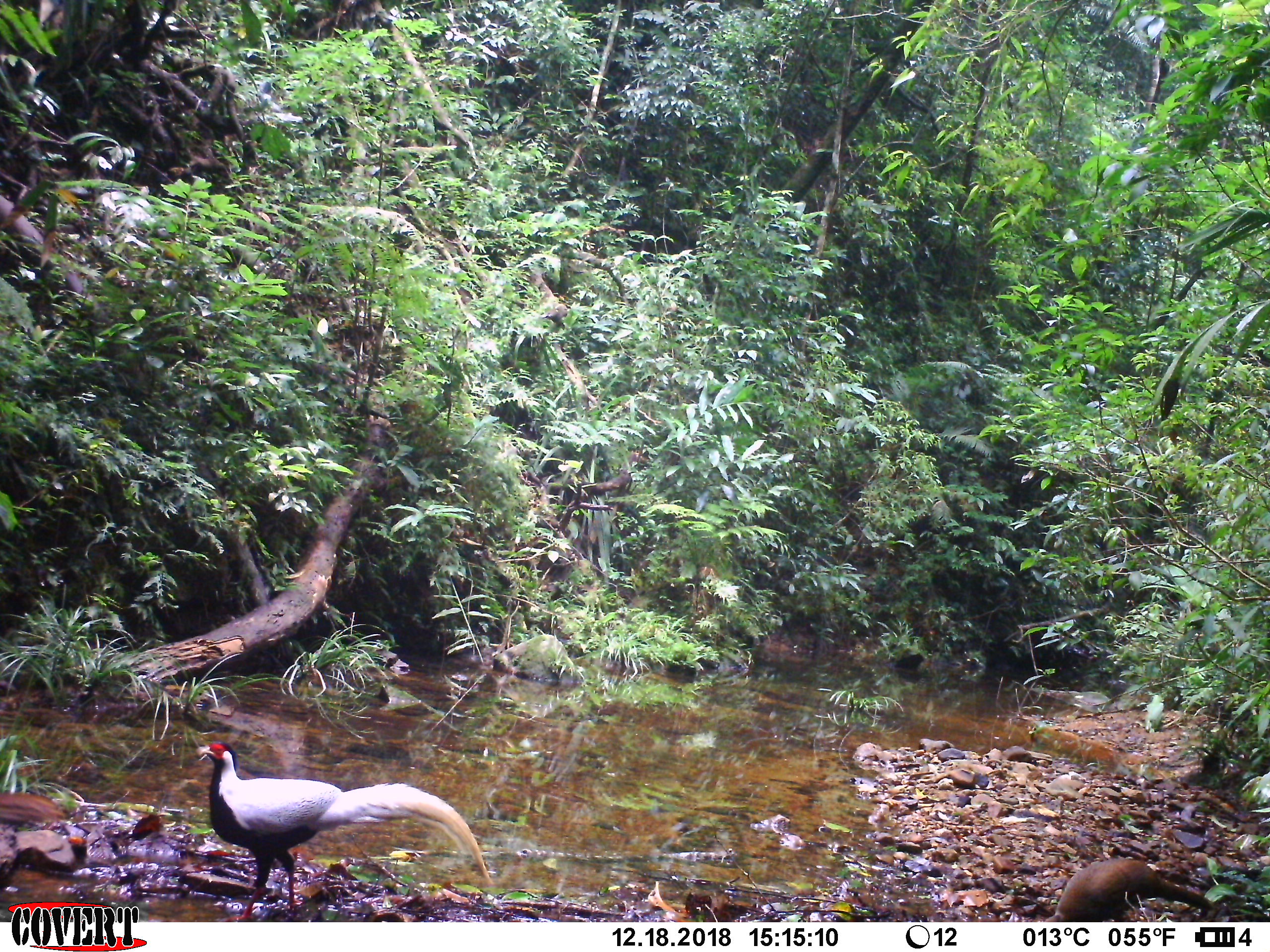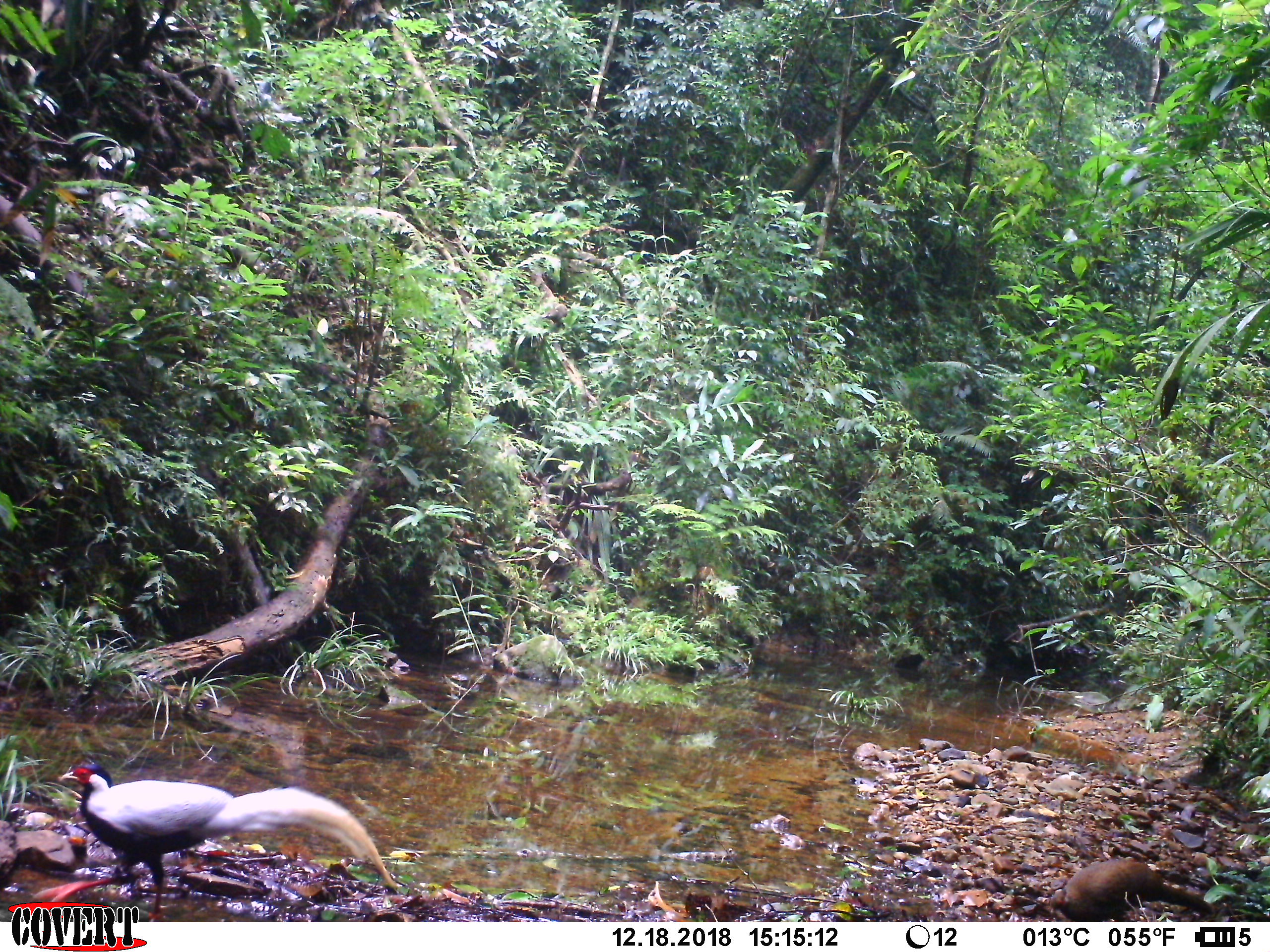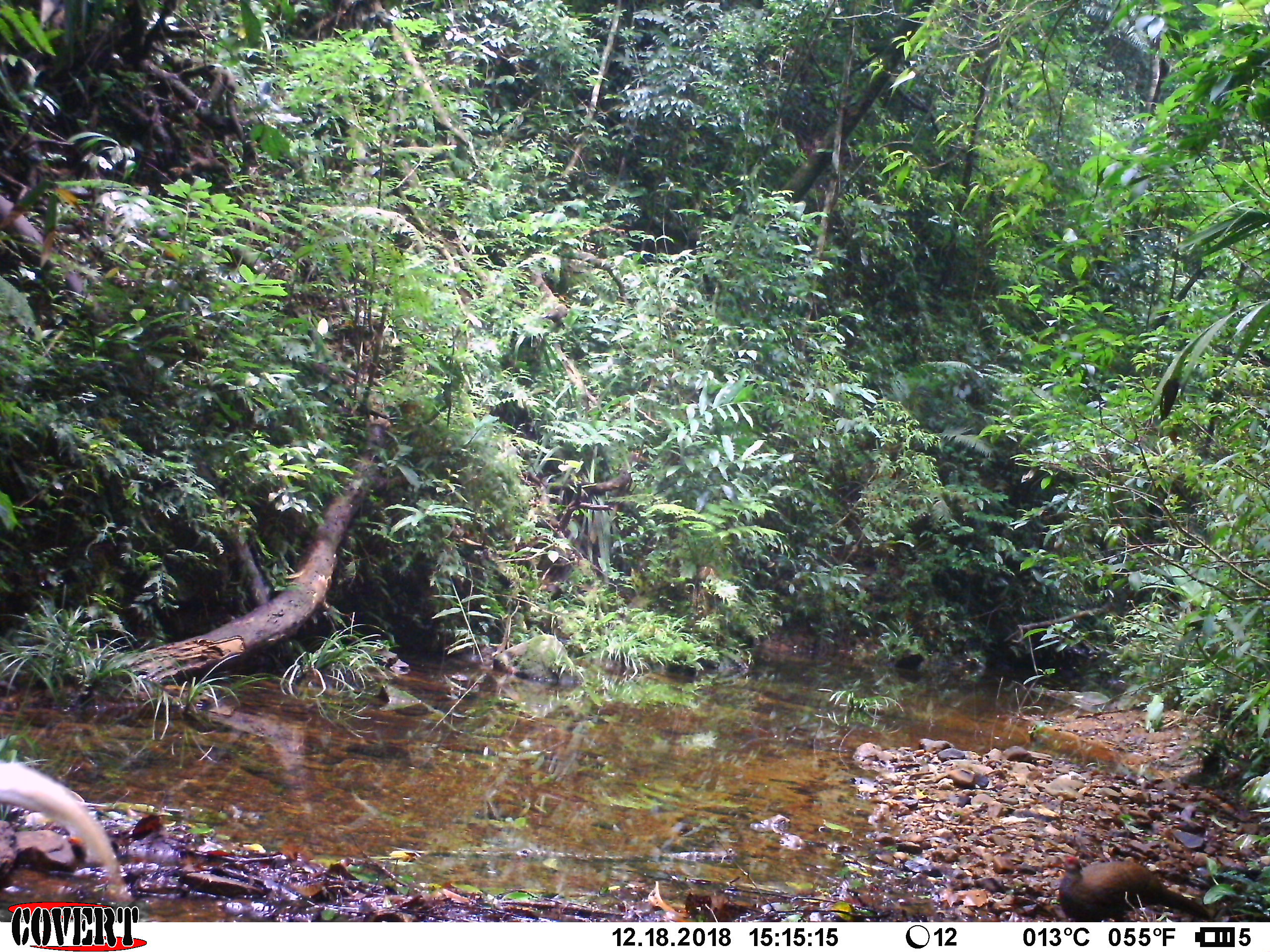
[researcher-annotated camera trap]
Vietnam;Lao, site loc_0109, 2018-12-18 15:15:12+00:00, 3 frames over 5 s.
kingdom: Animalia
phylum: Chordata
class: Aves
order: Galliformes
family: Phasianidae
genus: Lophura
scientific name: Lophura nycthemera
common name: silver pheasant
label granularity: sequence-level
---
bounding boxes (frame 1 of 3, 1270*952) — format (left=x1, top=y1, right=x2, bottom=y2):
silver pheasant: (left=193, top=739, right=490, bottom=922); (left=1043, top=857, right=1213, bottom=922); (left=0, top=792, right=66, bottom=824)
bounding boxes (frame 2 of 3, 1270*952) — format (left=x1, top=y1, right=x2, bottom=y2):
silver pheasant: (left=30, top=760, right=395, bottom=921); (left=1050, top=858, right=1213, bottom=922)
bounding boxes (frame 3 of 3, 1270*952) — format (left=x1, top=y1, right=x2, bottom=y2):
silver pheasant: (left=0, top=759, right=131, bottom=903); (left=1054, top=851, right=1210, bottom=922)